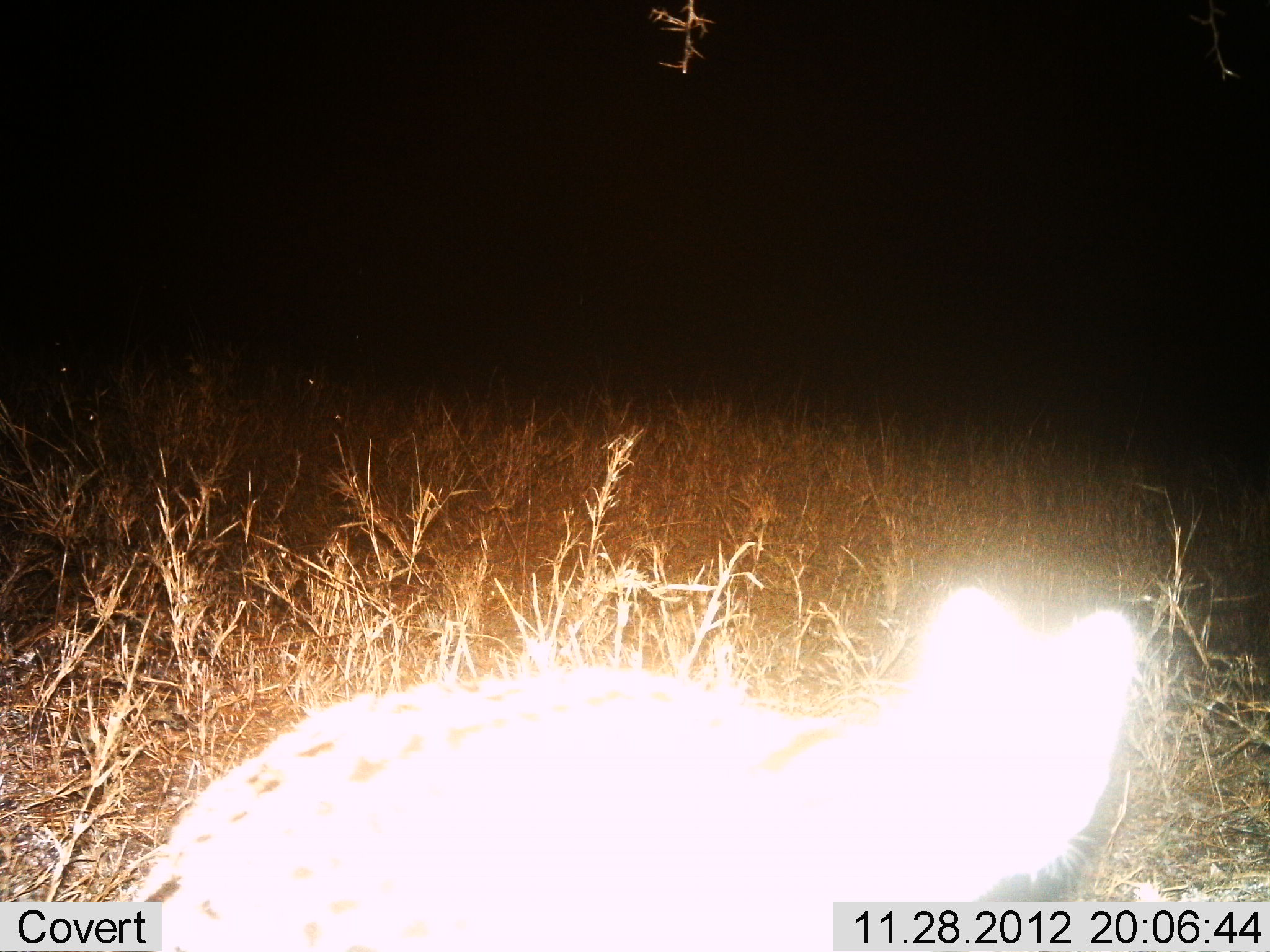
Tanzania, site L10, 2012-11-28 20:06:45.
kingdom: Animalia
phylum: Chordata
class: Mammalia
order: Carnivora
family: Felidae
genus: Leptailurus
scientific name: Leptailurus serval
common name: serval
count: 1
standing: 78%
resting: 0%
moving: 22%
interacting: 0%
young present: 0%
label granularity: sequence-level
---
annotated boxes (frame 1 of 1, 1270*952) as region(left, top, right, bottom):
animal: region(111, 584, 1147, 950)